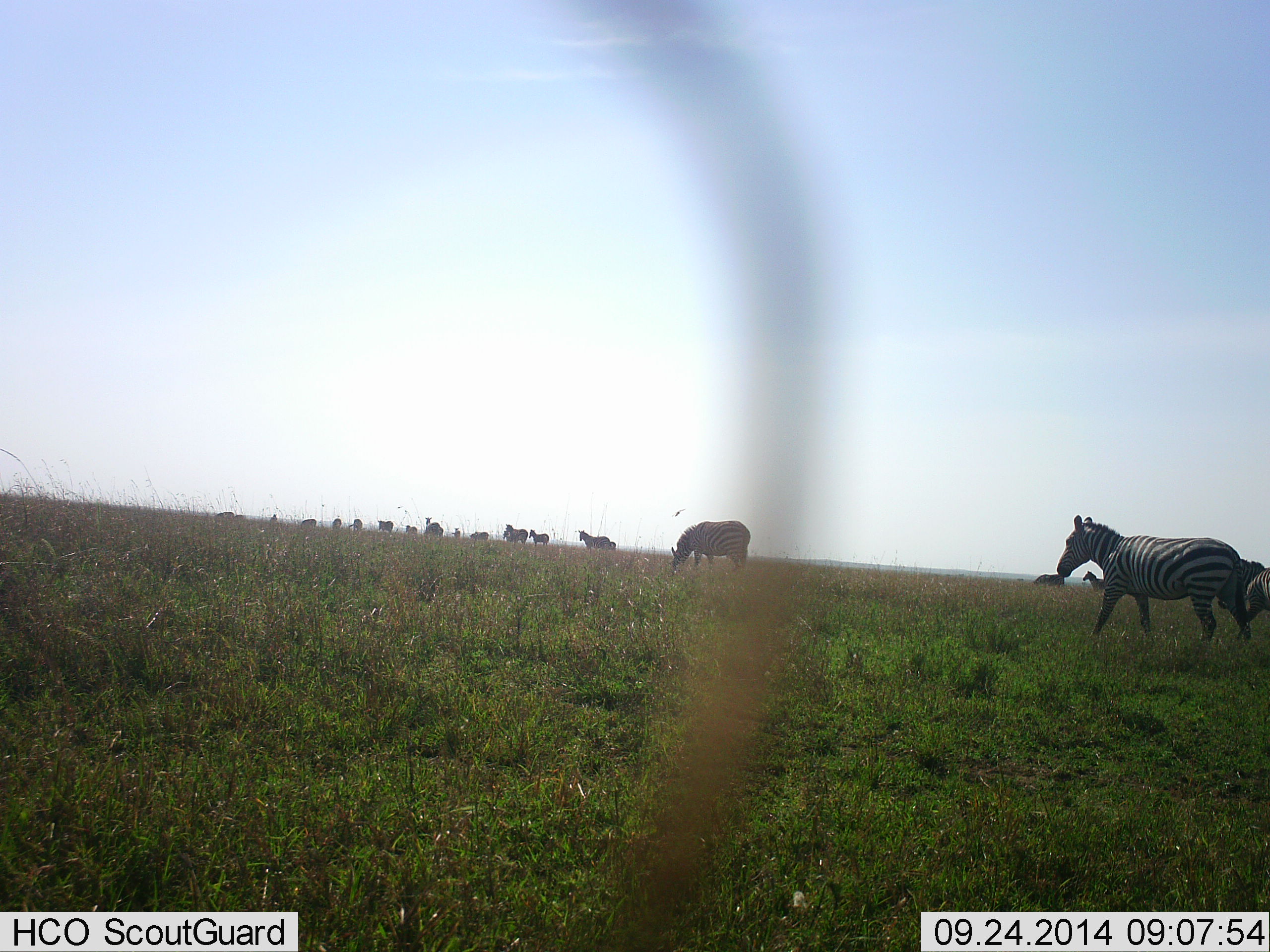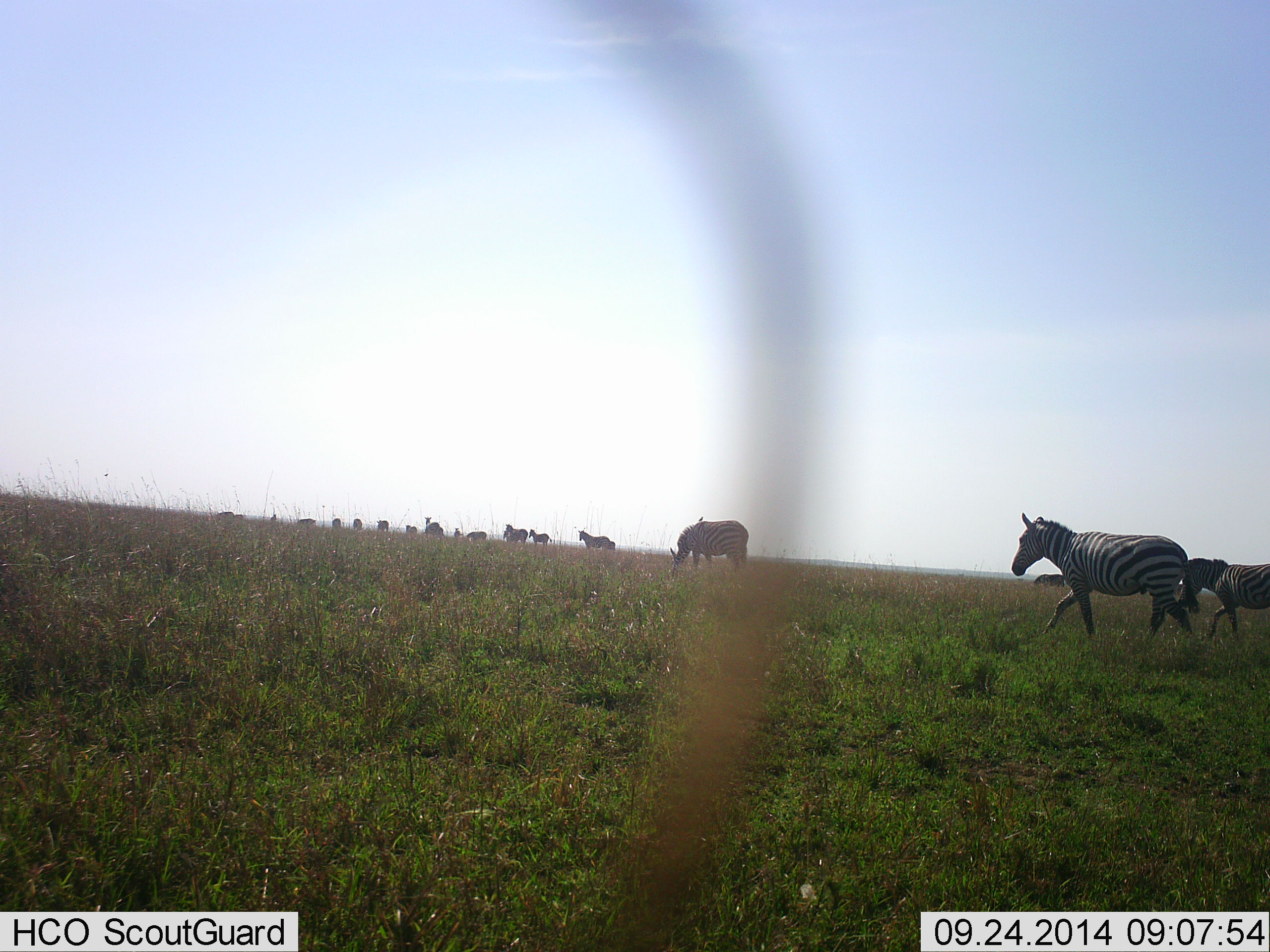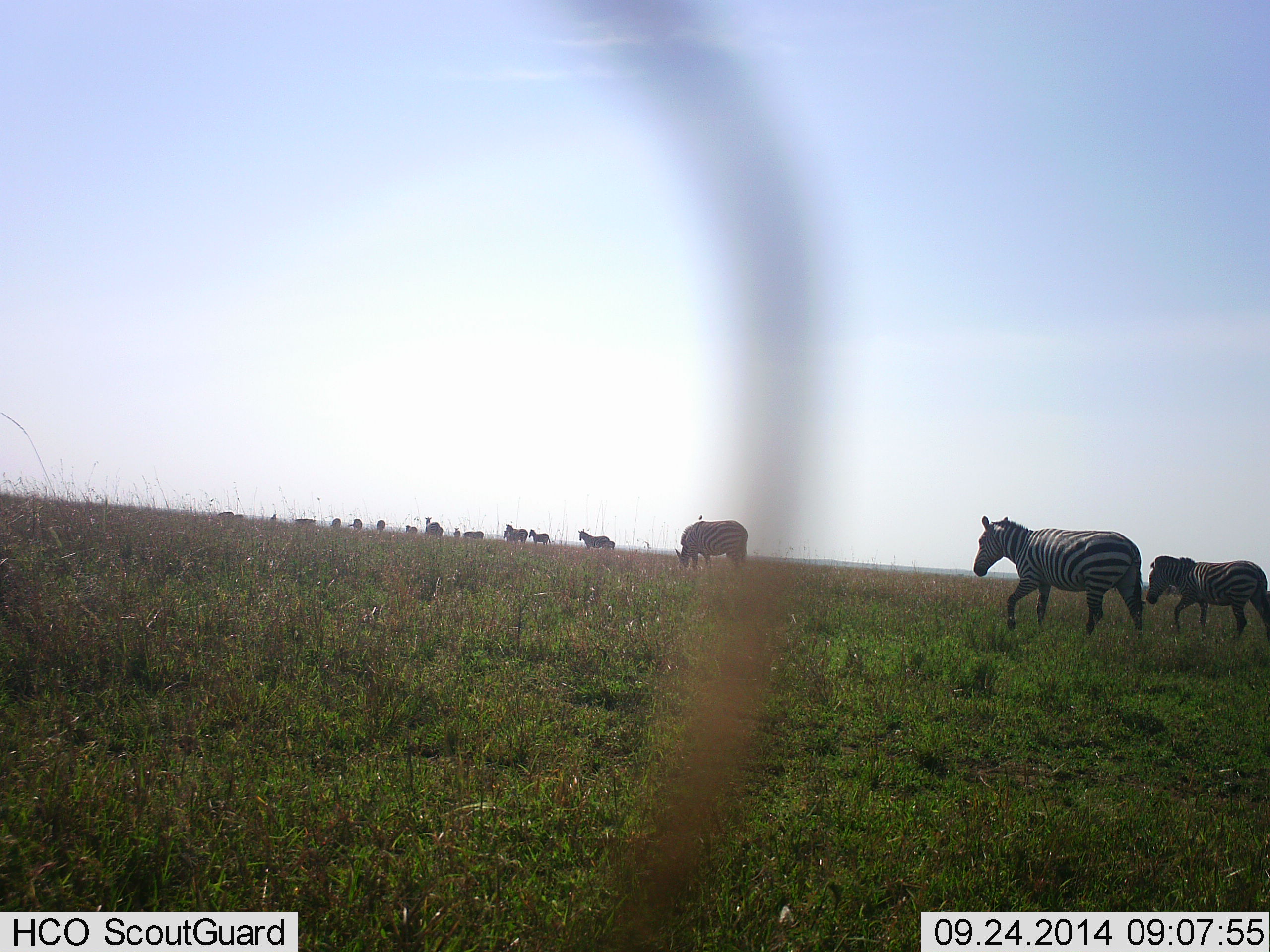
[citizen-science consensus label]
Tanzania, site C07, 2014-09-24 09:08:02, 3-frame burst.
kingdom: Animalia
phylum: Chordata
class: Mammalia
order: Perissodactyla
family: Equidae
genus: Equus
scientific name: Equus quagga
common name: plains zebra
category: zebra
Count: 11-50.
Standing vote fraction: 36%.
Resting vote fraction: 0%.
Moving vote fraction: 100%.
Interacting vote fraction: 0%.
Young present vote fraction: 9%.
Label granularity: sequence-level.